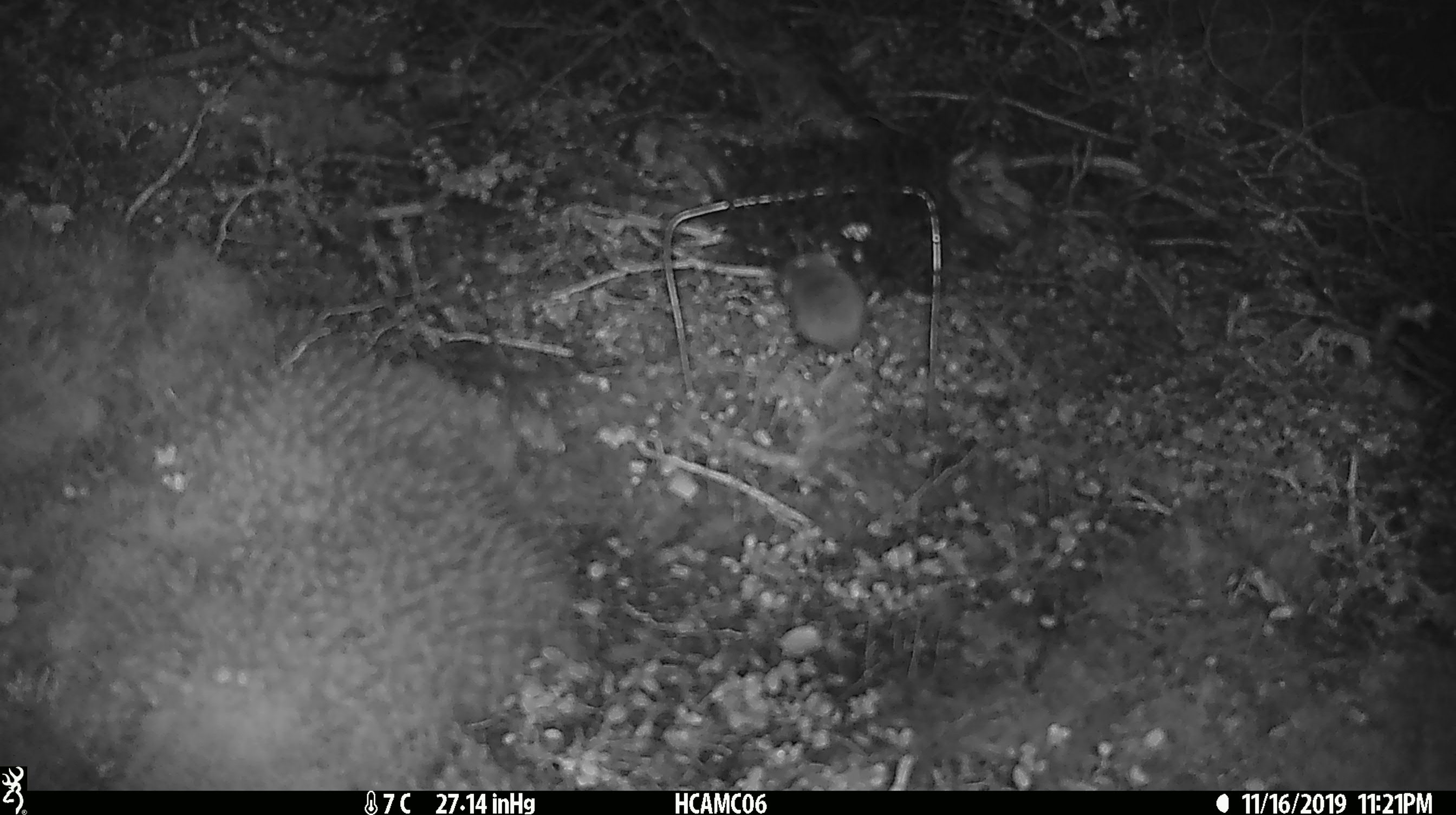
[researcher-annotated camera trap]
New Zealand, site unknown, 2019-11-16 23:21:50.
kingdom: Animalia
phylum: Chordata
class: Mammalia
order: Rodentia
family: Muridae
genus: Mus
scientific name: Mus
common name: mouse